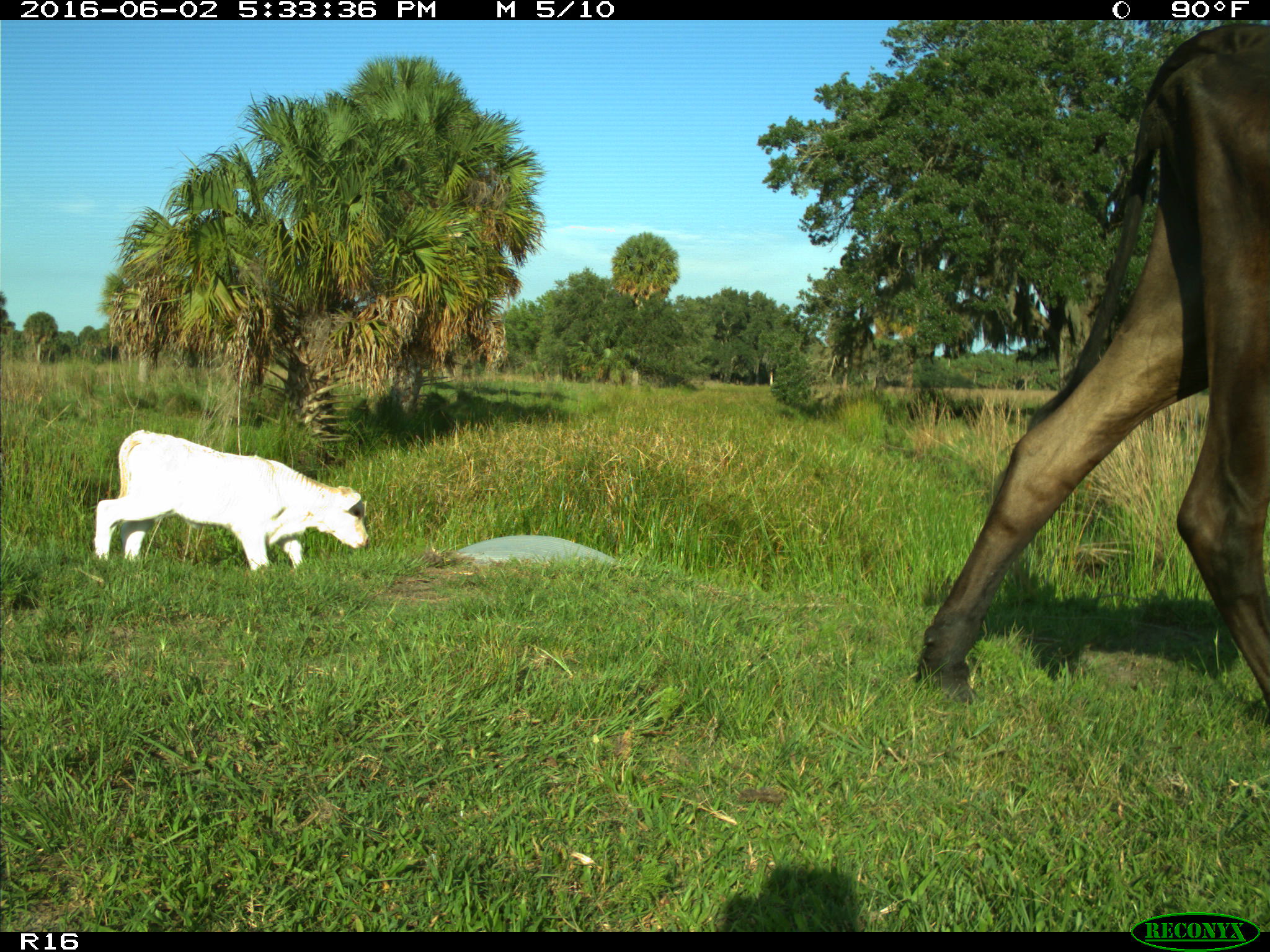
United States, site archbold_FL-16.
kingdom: Animalia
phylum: Chordata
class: Mammalia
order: Artiodactyla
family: Bovidae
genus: Bos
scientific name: Bos taurus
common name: domestic cow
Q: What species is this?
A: Bos taurus (domestic cow).